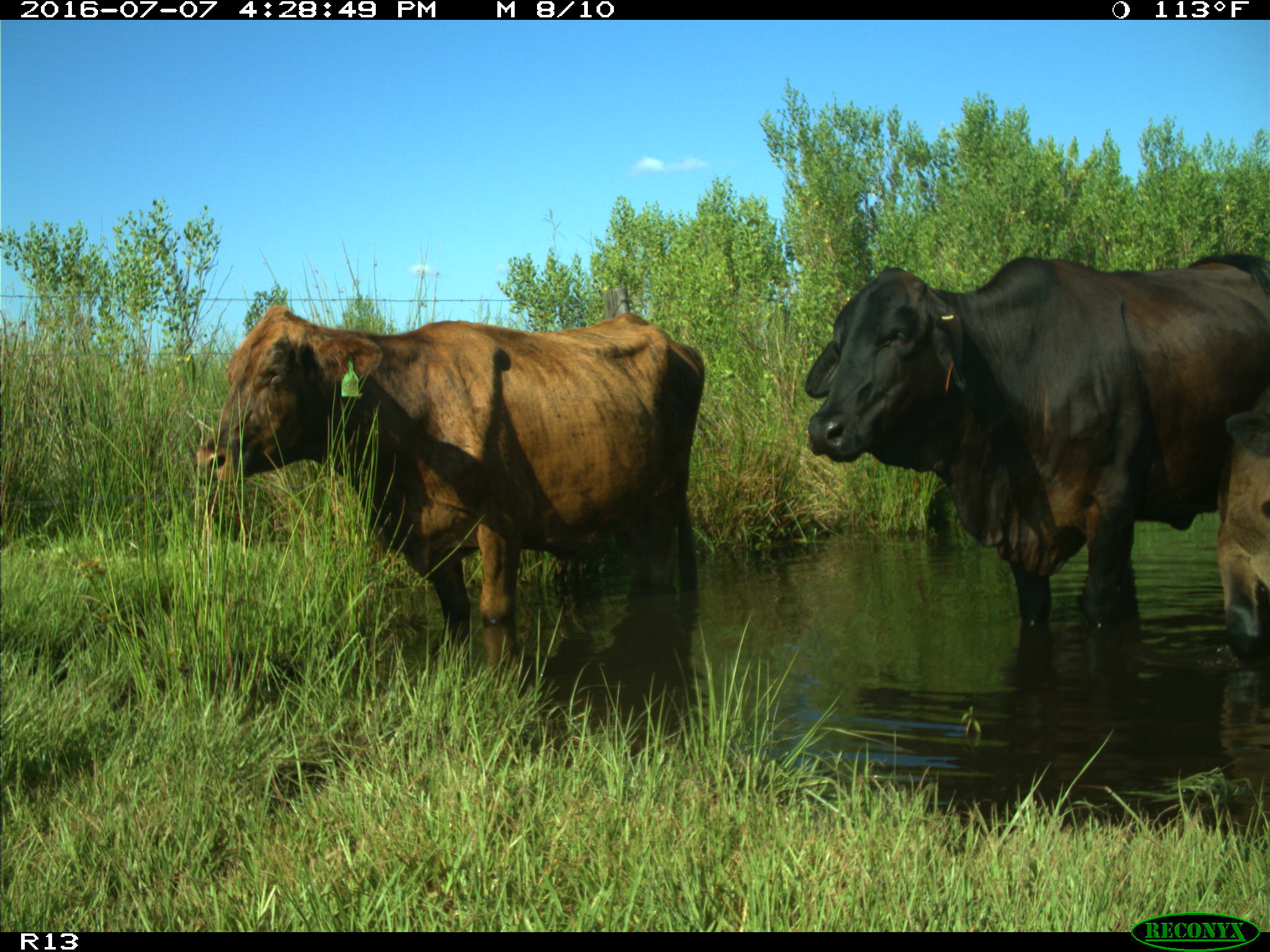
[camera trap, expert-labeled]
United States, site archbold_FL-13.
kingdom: Animalia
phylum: Chordata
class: Mammalia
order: Artiodactyla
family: Bovidae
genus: Bos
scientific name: Bos taurus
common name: domestic cow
Bos taurus (domestic cow).